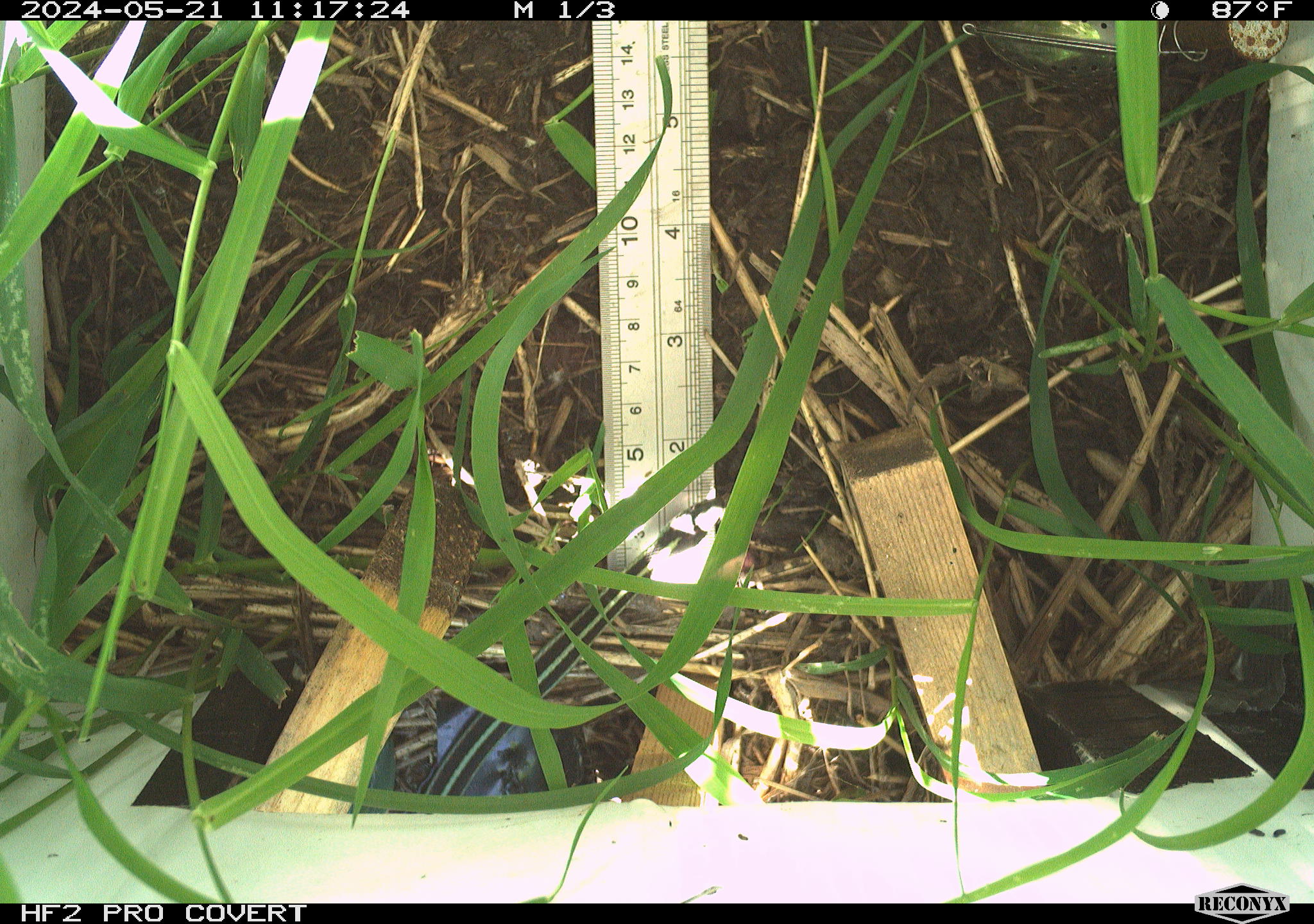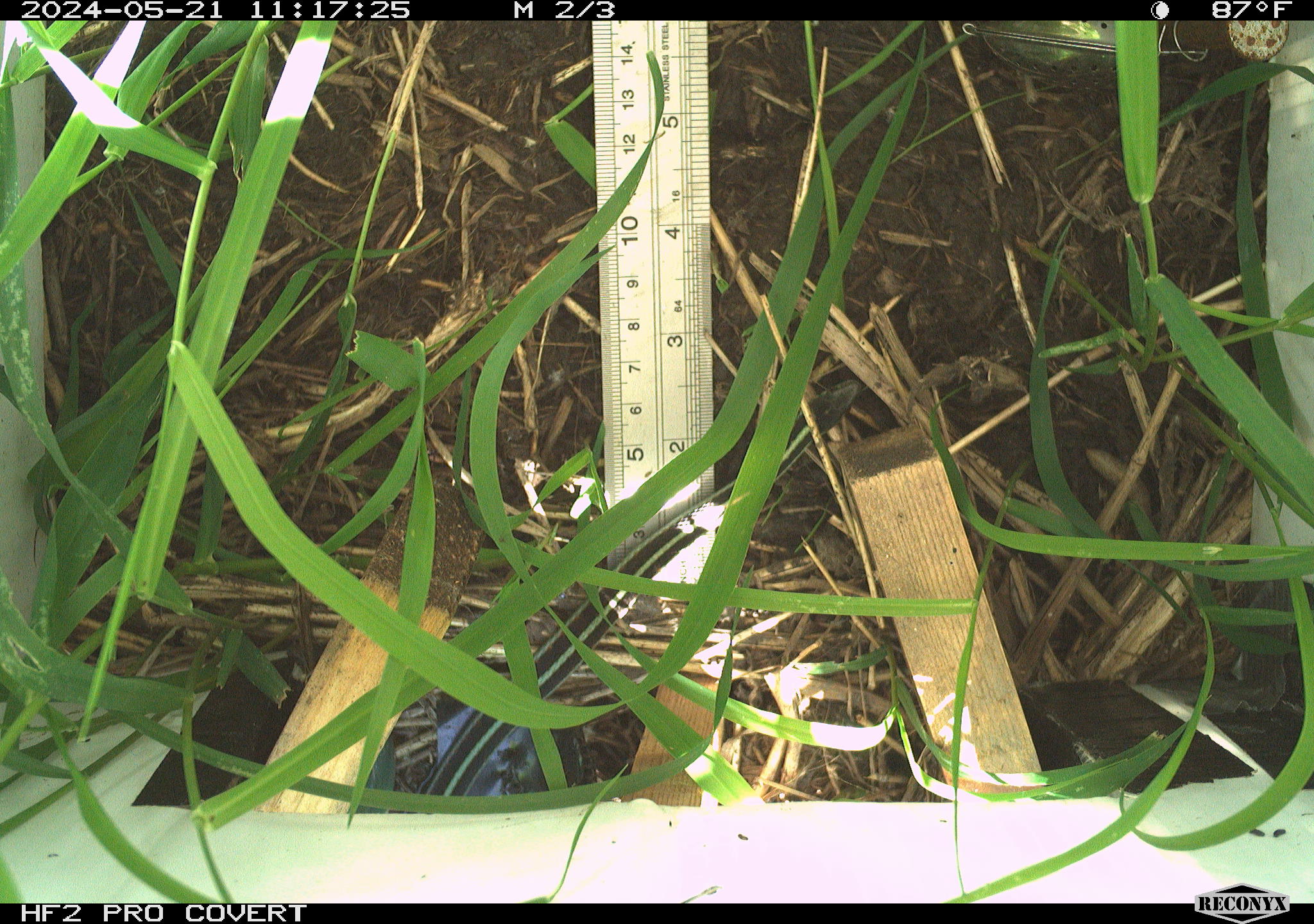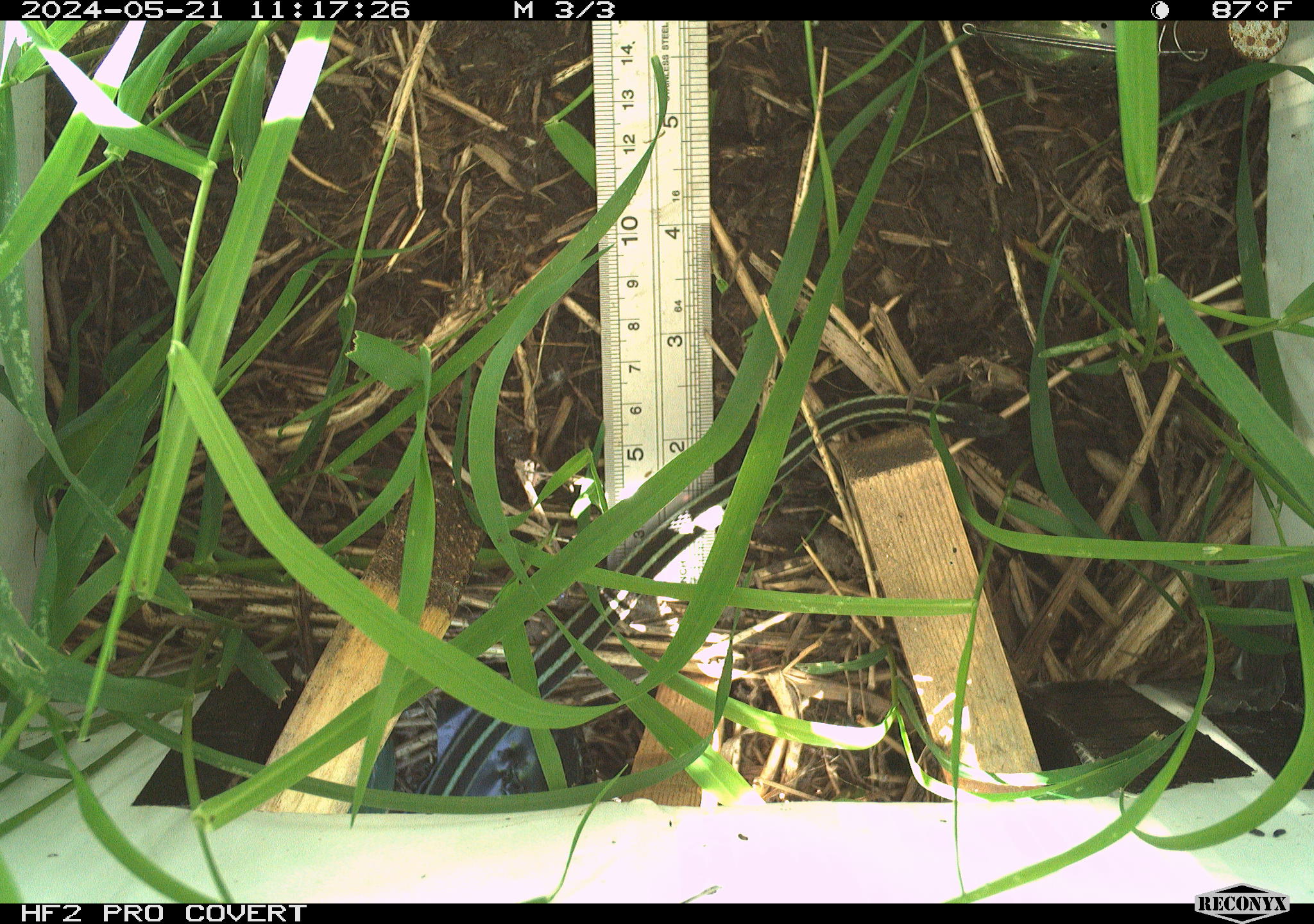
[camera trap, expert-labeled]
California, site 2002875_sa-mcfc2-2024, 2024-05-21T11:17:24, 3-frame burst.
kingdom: Animalia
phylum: Chordata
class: Reptilia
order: Squamata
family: Colubridae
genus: Thamnophis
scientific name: Thamnophis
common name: american gartersnakes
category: thamnophis species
Thamnophis species (american gartersnakes) (Thamnophis).